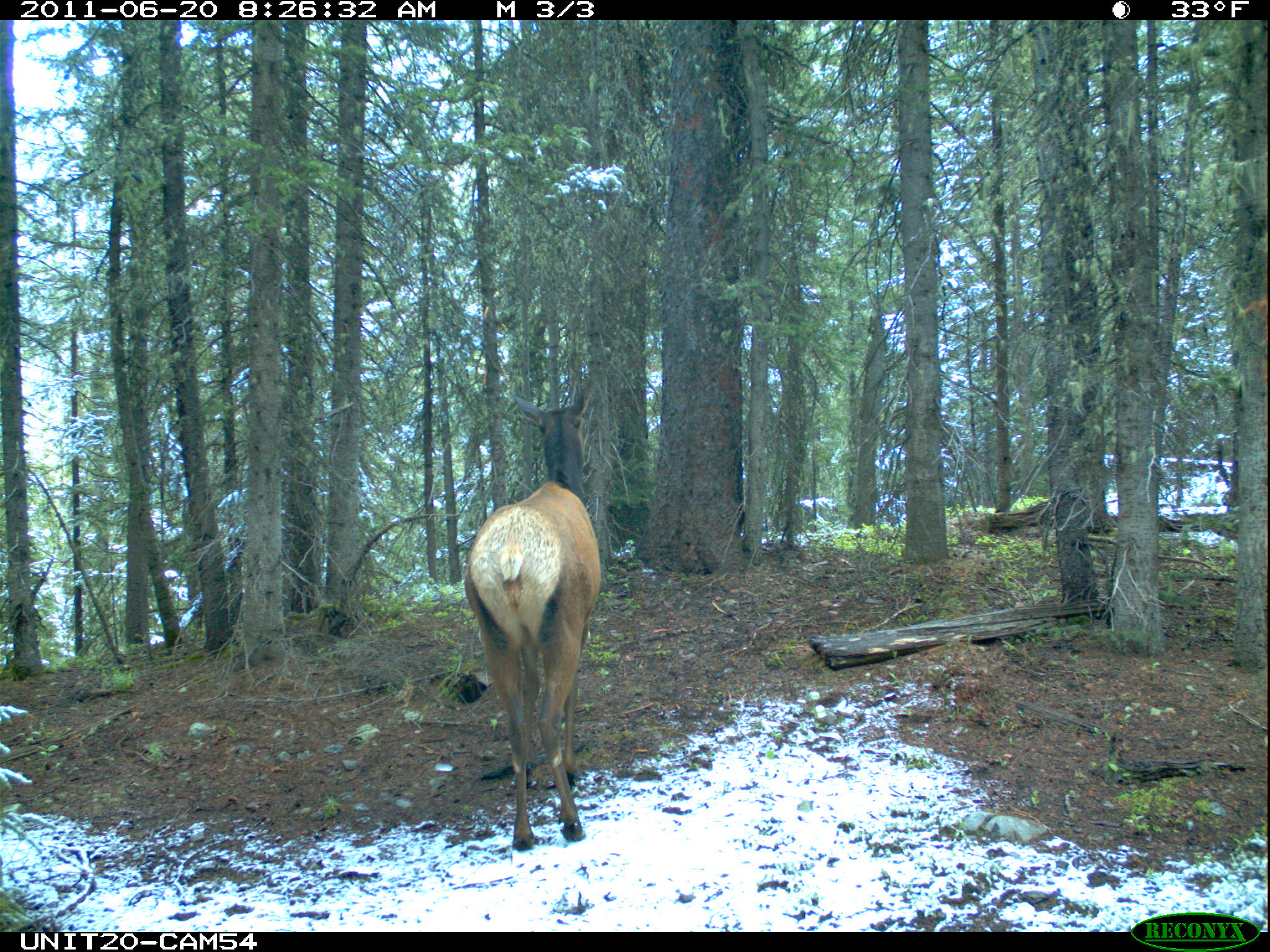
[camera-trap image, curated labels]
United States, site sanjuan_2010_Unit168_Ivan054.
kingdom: Animalia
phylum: Chordata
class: Mammalia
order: Artiodactyla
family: Cervidae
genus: Cervus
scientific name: Cervus elaphus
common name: red deer